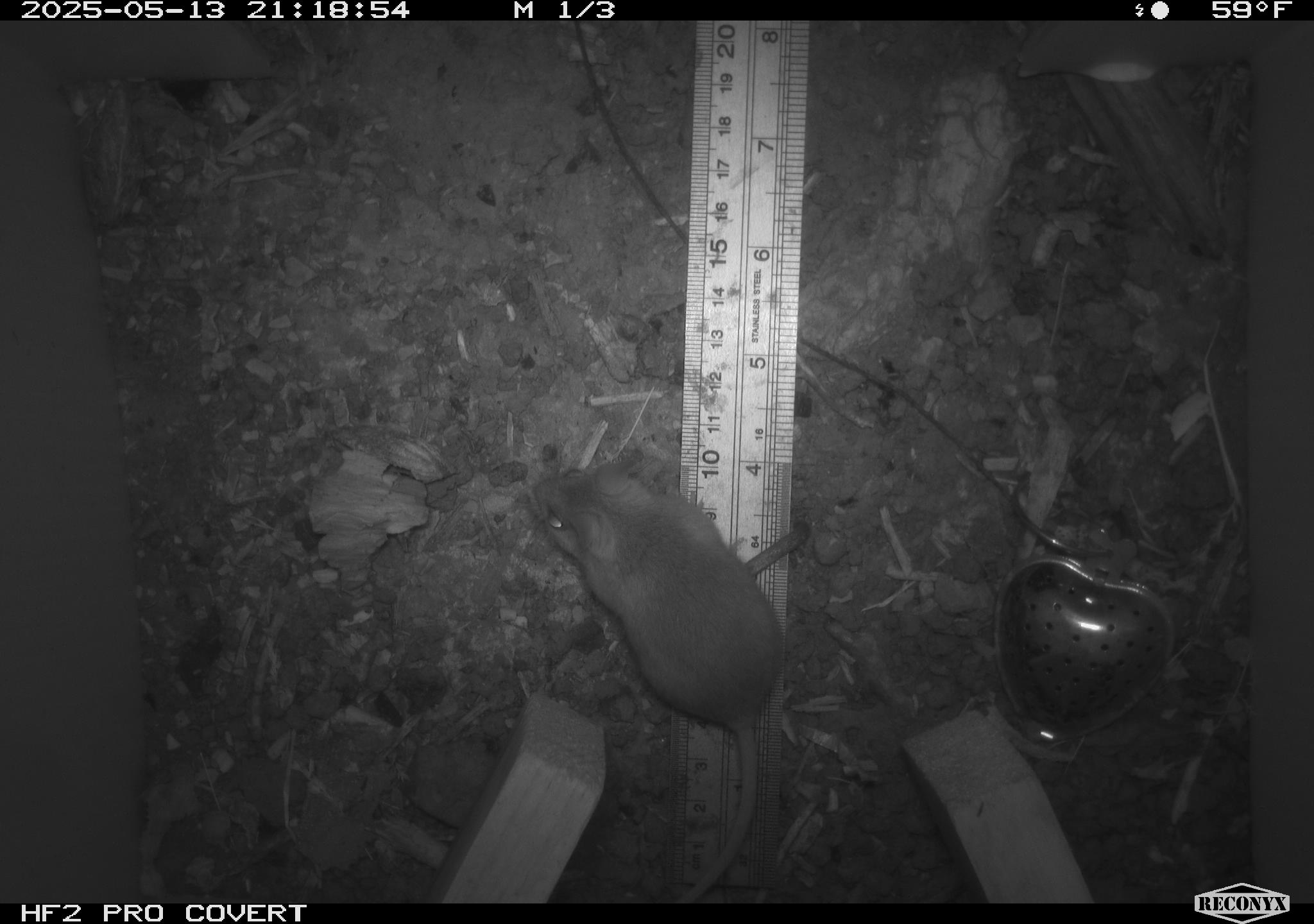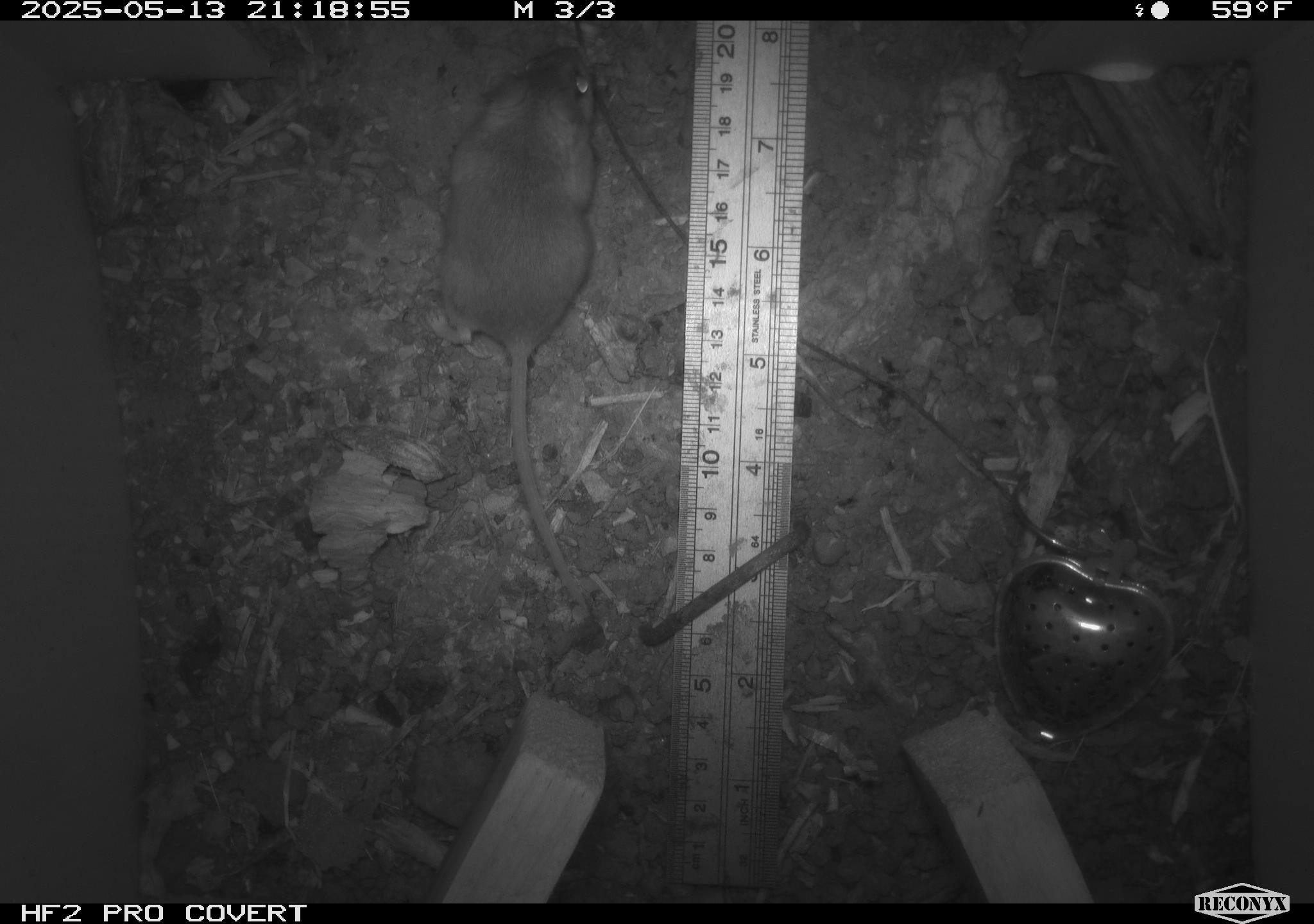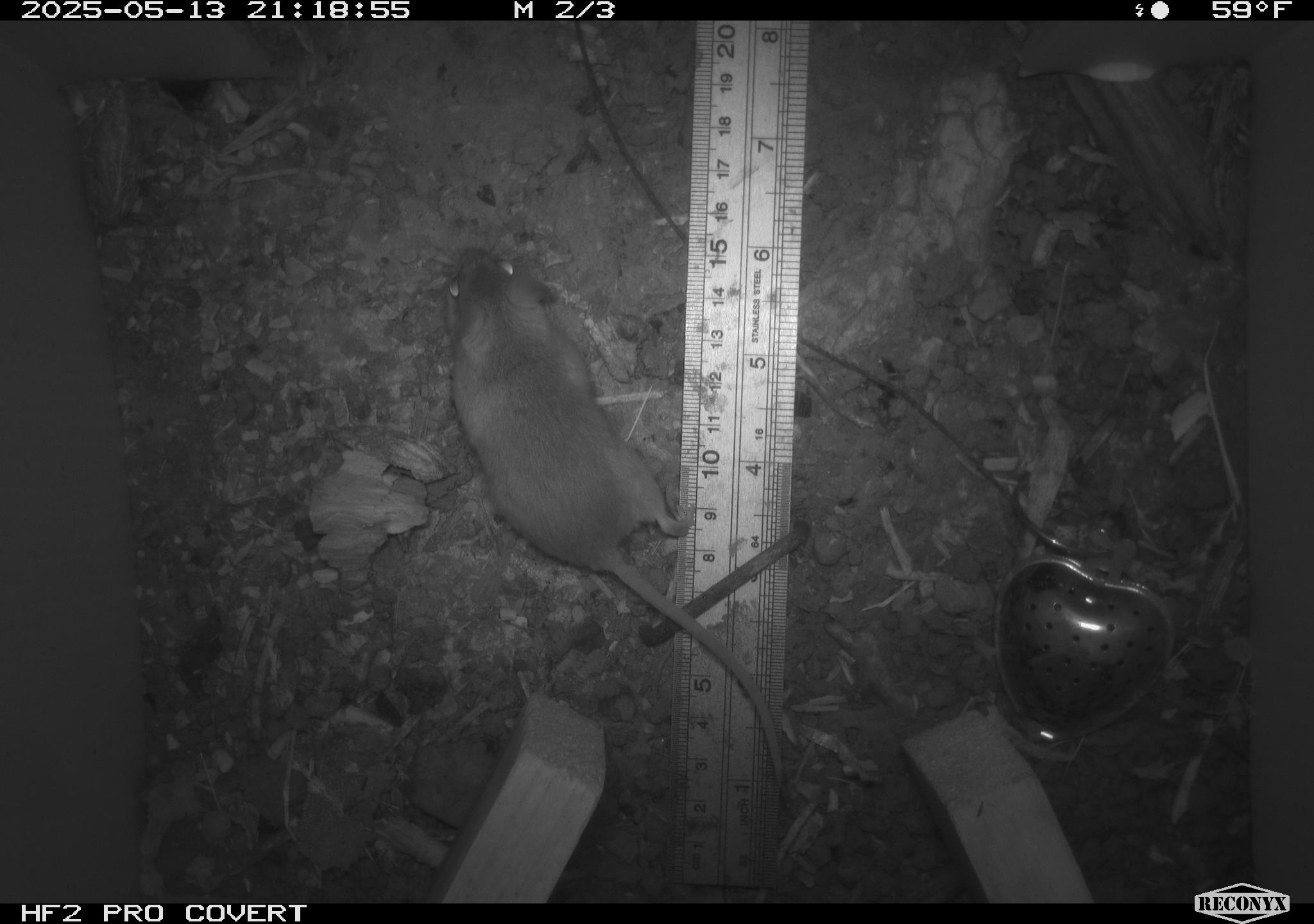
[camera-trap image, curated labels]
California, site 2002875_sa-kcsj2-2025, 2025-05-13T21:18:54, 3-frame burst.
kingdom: Animalia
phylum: Chordata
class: Mammalia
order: Rodentia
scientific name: Rodentia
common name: rodent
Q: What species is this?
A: Rodent (Rodentia).